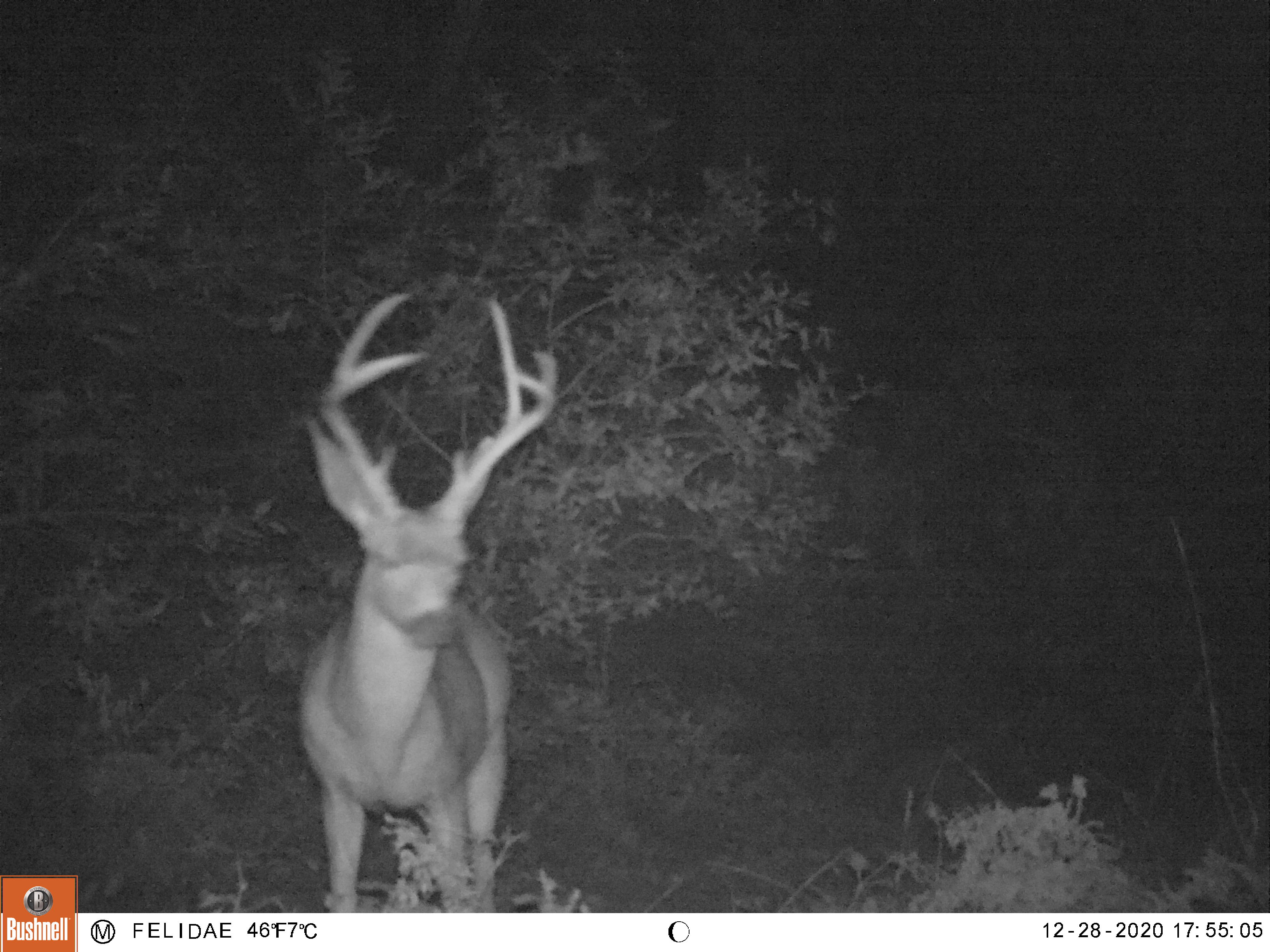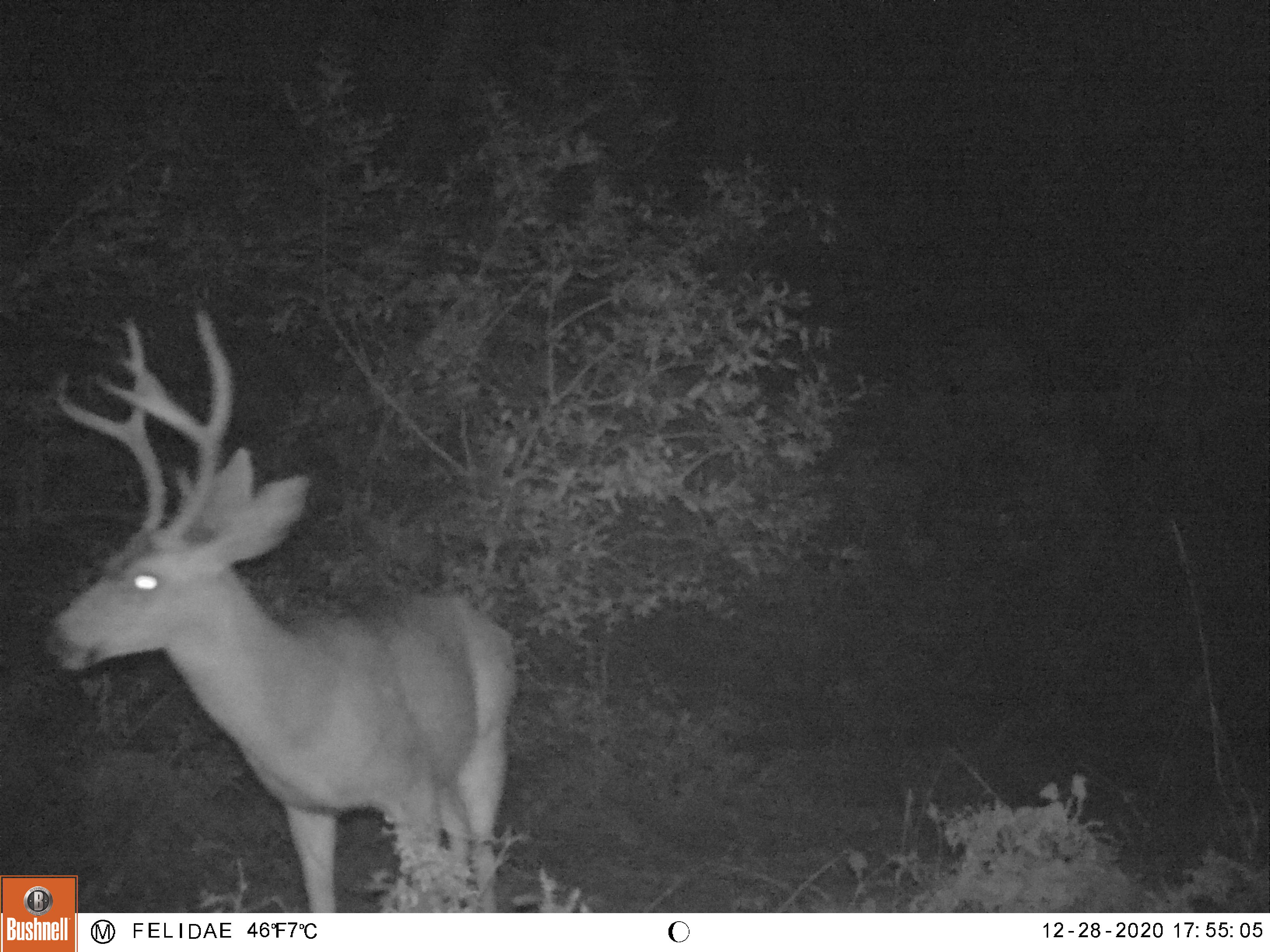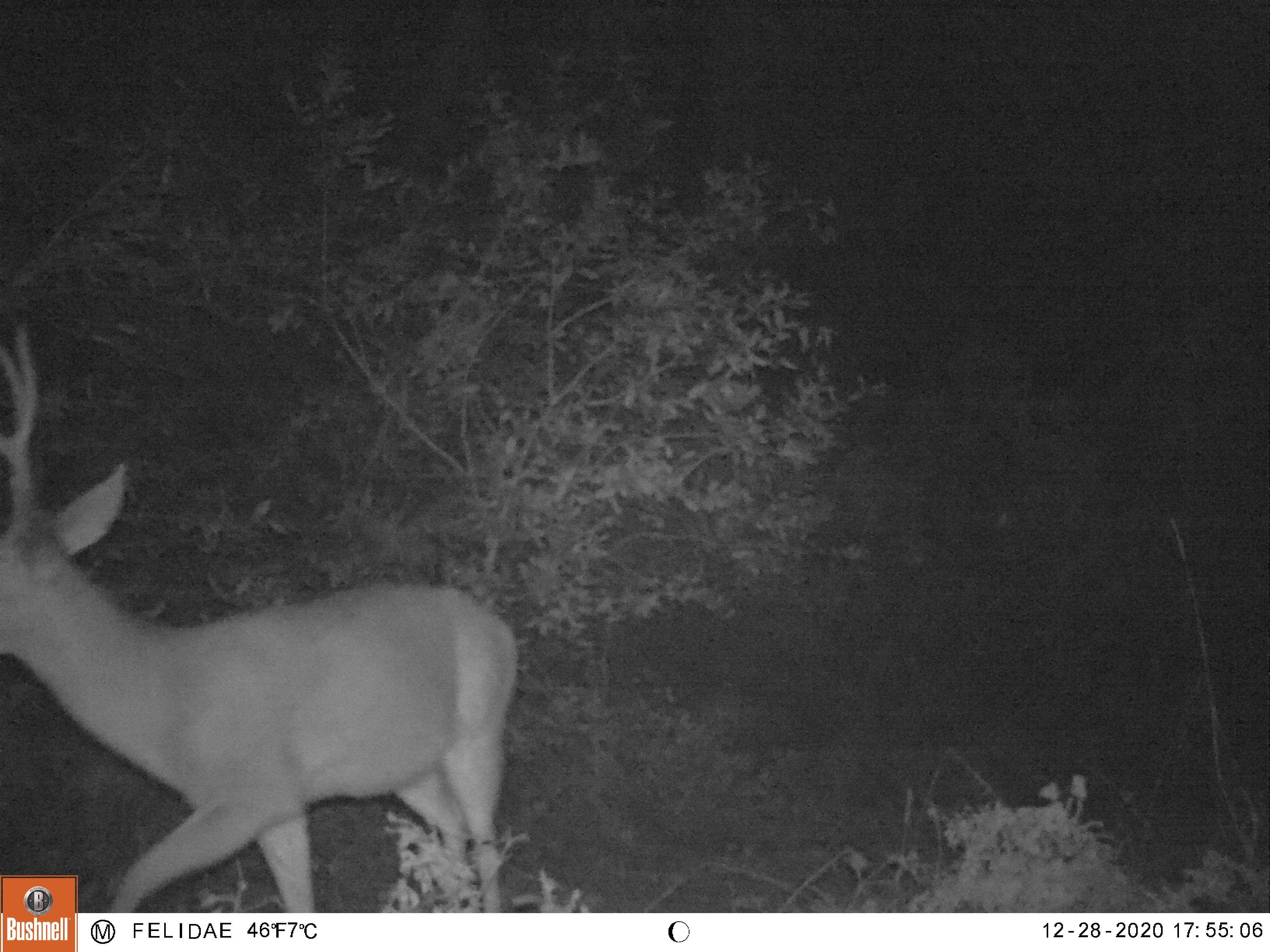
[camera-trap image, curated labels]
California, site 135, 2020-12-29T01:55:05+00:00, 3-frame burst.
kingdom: Animalia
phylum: Chordata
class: Mammalia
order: Artiodactyla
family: Cervidae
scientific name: Cervidae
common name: elk or deer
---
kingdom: Animalia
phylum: Chordata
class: Mammalia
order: Artiodactyla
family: Cervidae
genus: Odocoileus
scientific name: Odocoileus hemionus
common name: mule deer